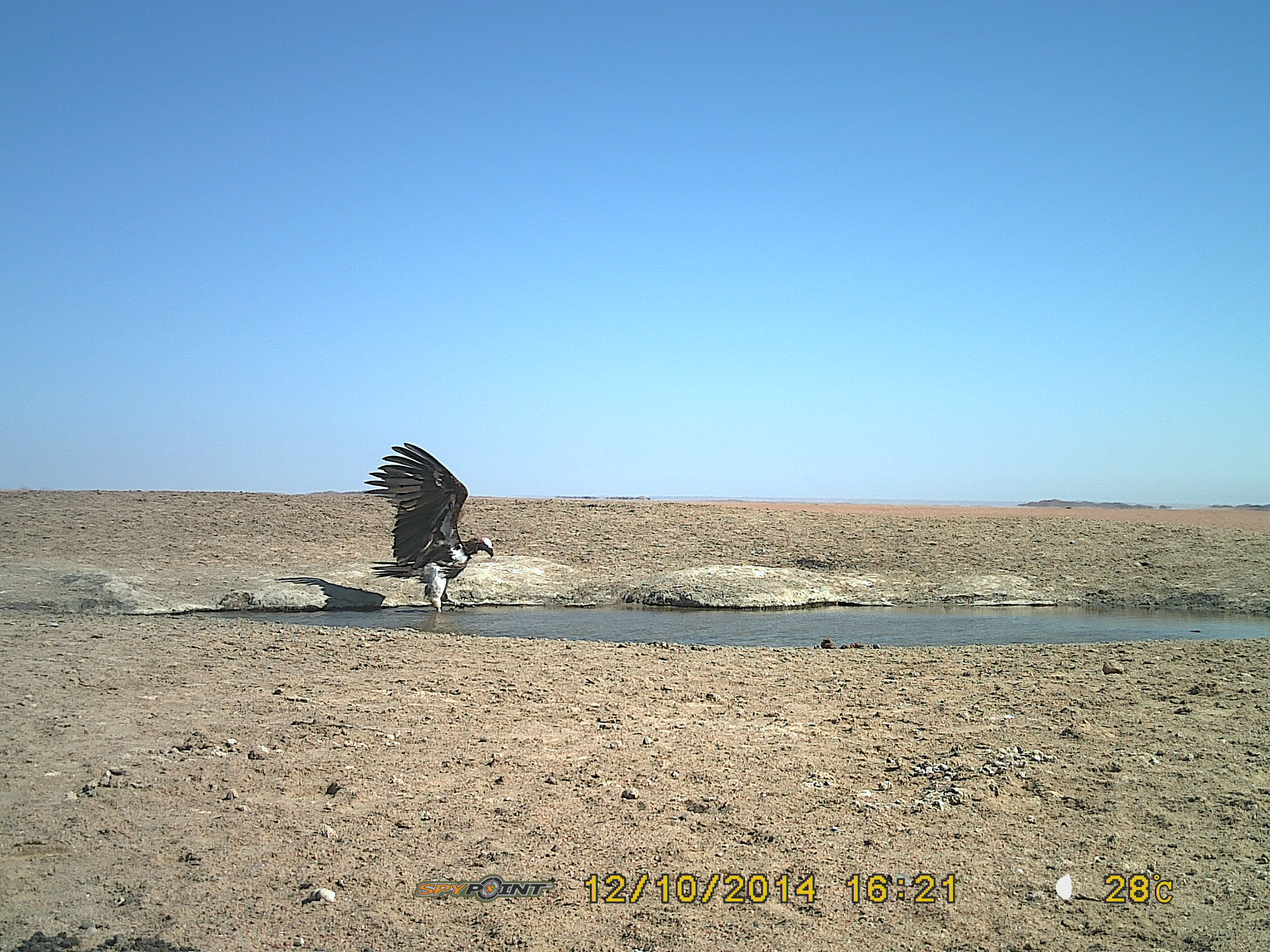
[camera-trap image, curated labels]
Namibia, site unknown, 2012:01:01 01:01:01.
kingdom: Animalia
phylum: Chordata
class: Aves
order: Accipitriformes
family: Accipitridae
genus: Torgos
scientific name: Torgos tracheliotos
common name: lappet-faced vulture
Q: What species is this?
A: Torgos tracheliotos (lappet-faced vulture).